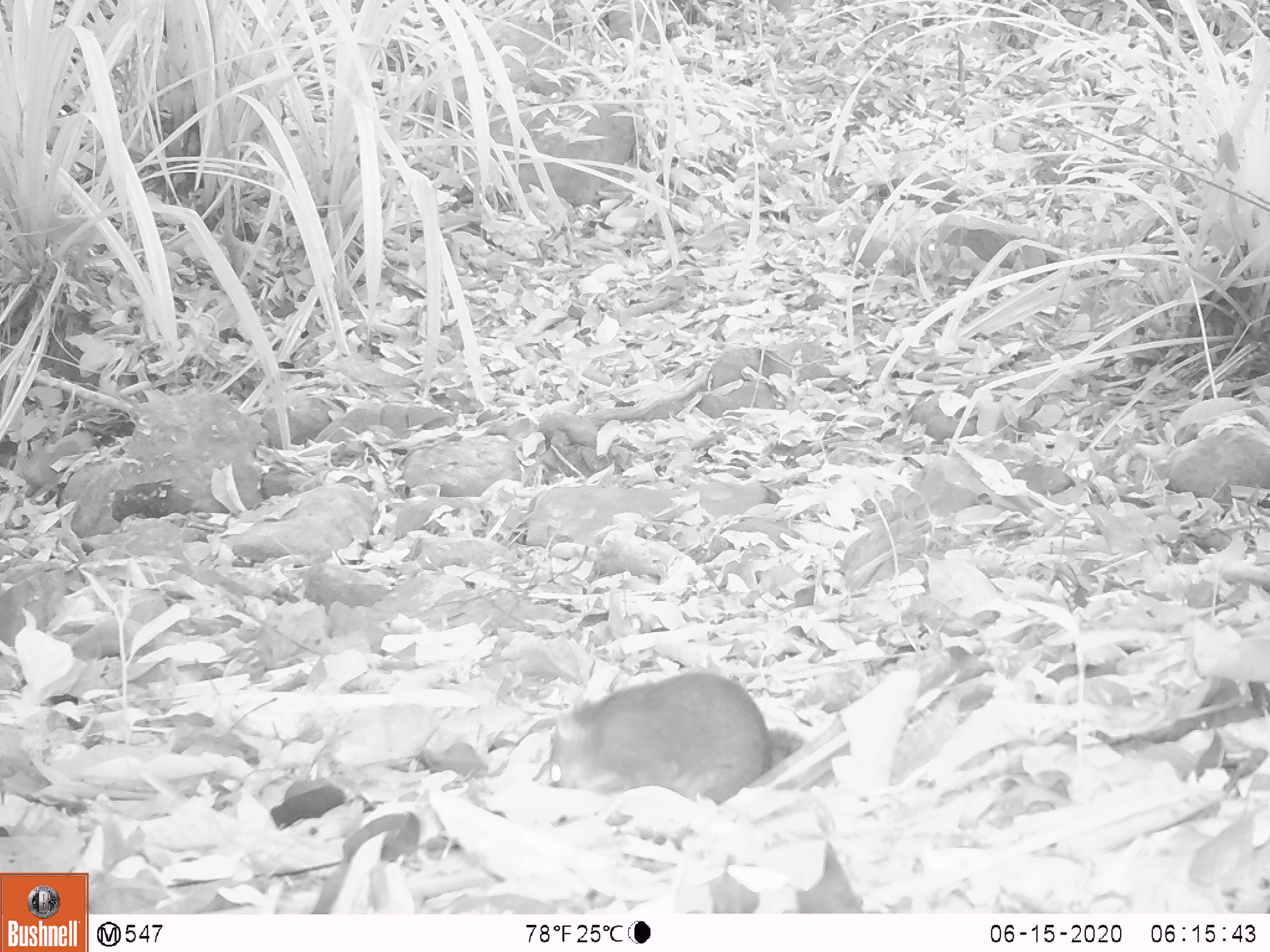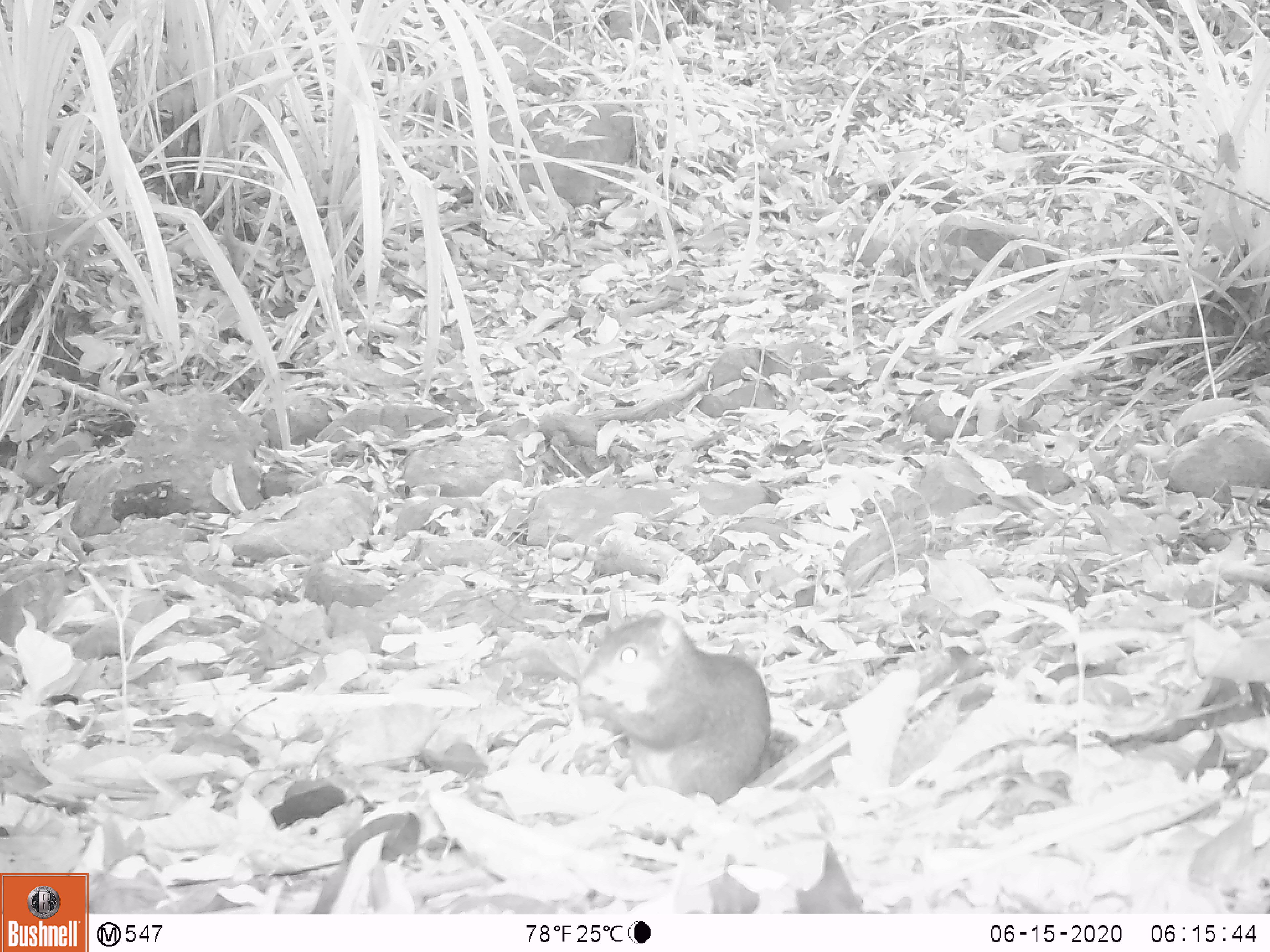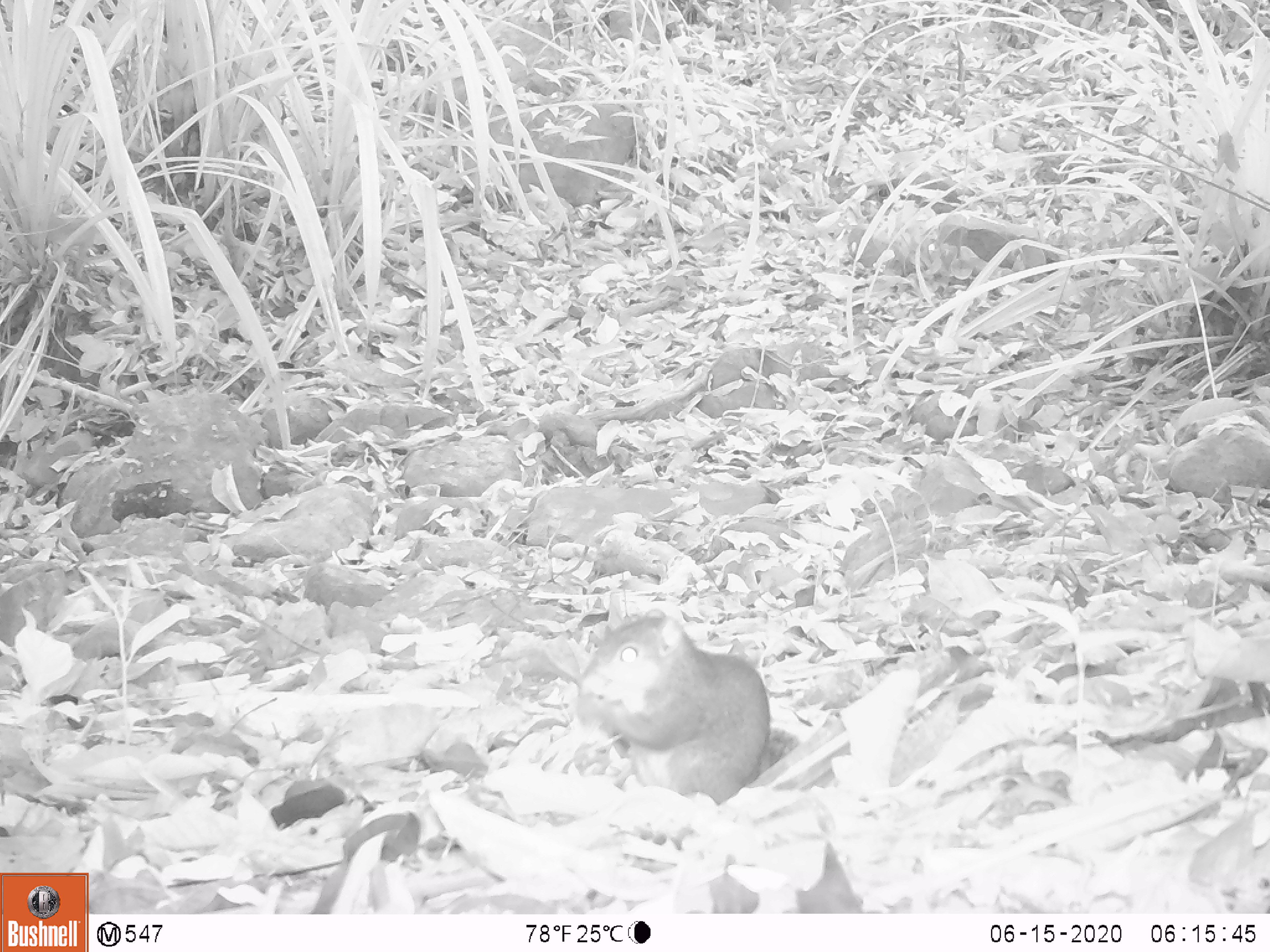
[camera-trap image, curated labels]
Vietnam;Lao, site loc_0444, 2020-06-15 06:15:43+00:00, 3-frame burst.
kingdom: Animalia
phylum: Chordata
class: Mammalia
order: Rodentia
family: Sciuridae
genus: Dremomys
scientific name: Dremomys rufigenis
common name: red-cheeked squirrel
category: red cheeked squirrel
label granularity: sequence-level